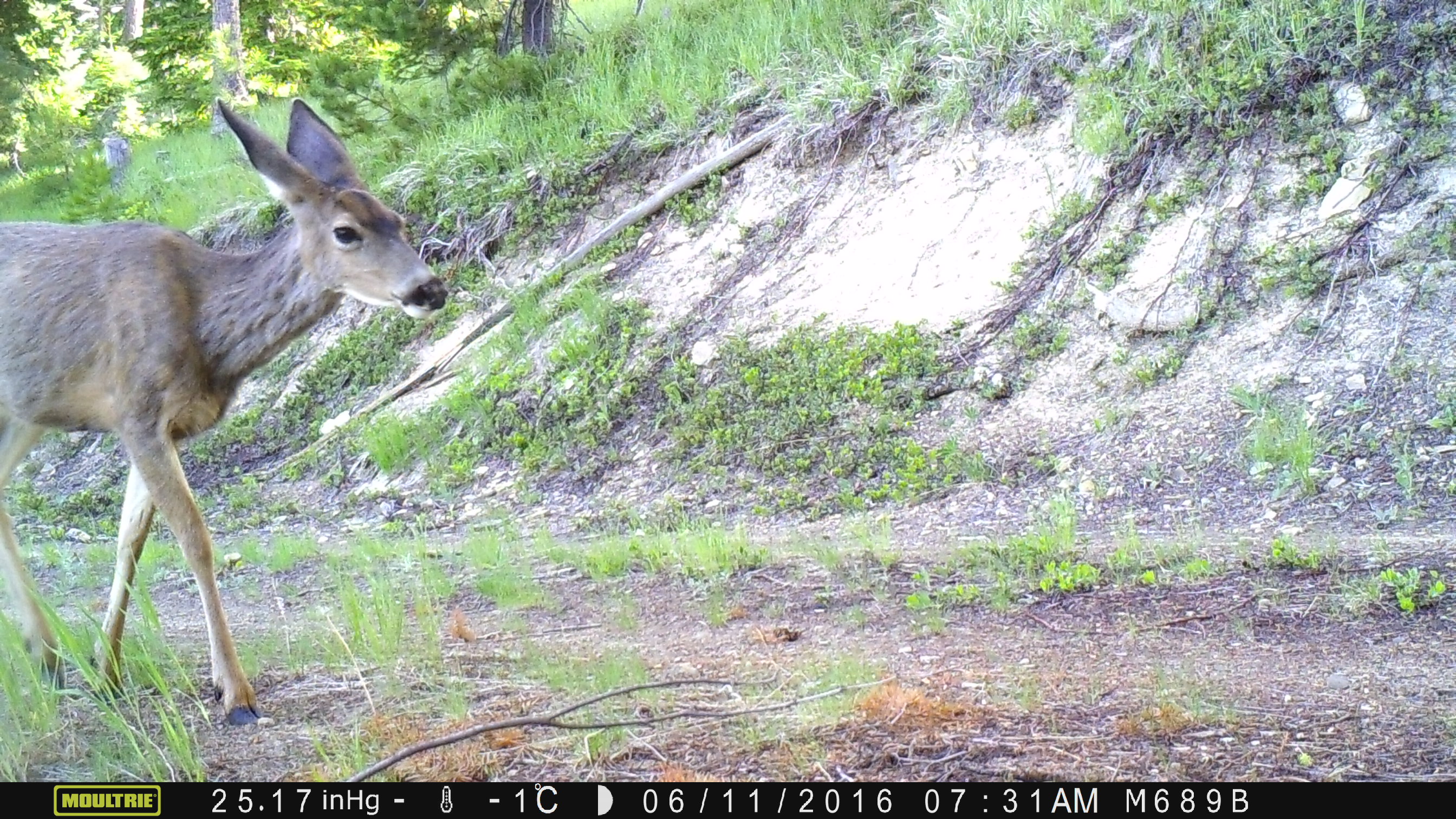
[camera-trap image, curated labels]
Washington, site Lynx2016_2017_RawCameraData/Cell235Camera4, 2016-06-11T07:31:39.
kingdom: Animalia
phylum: Chordata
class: Mammalia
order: Artiodactyla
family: Cervidae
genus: Odocoileus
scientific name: Odocoileus hemionus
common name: mule deer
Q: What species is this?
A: Odocoileus hemionus (mule deer).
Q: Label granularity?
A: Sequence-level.